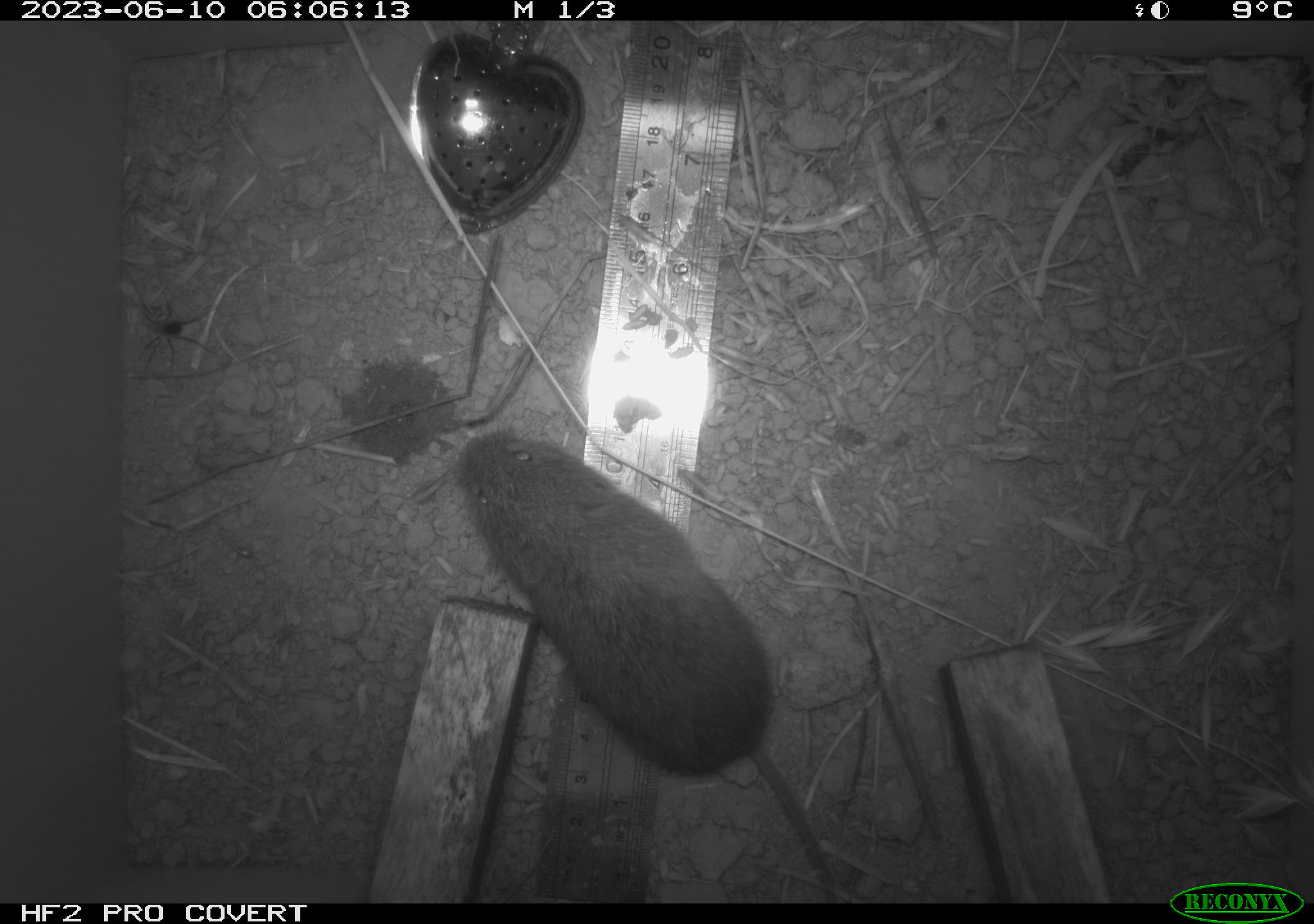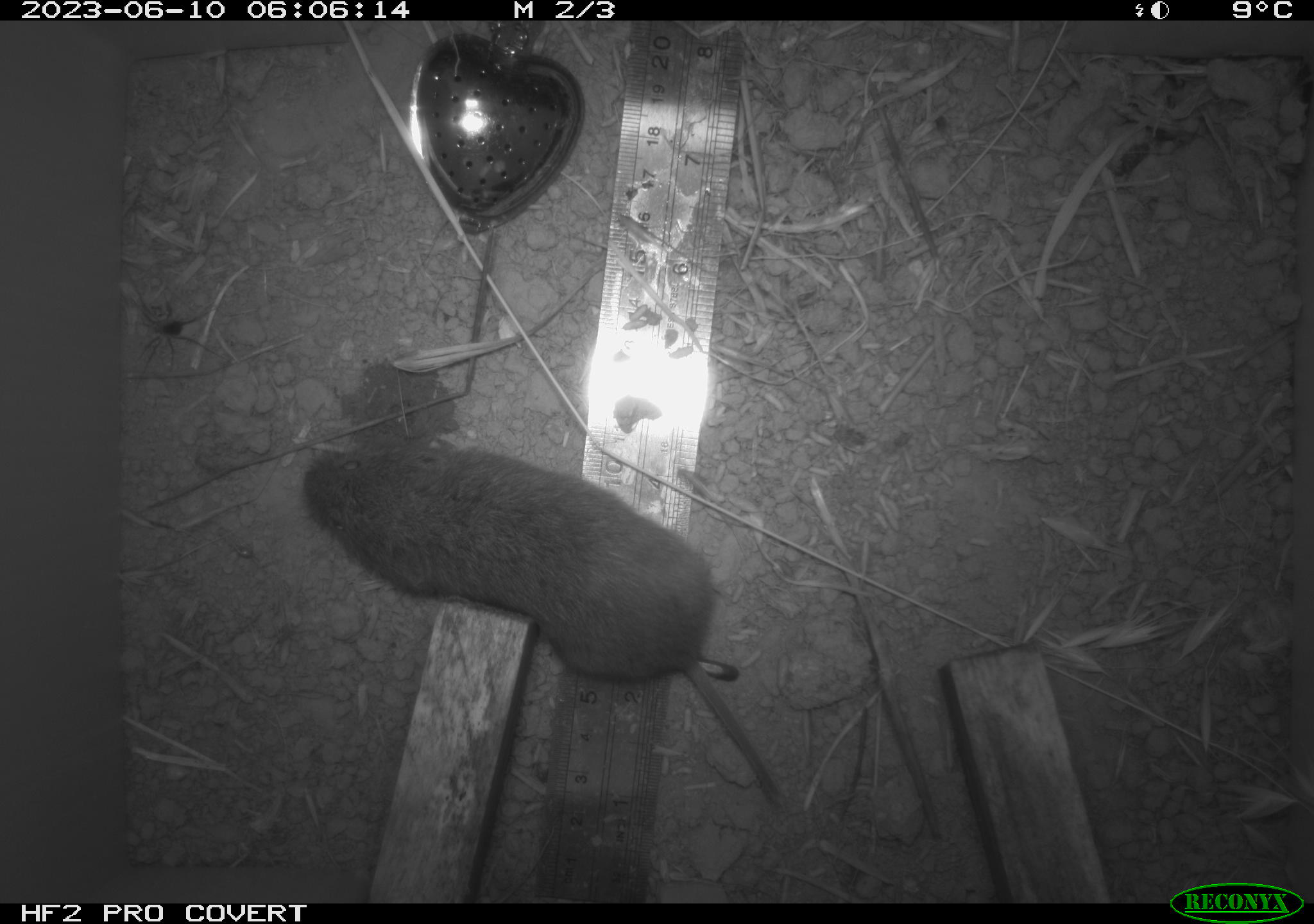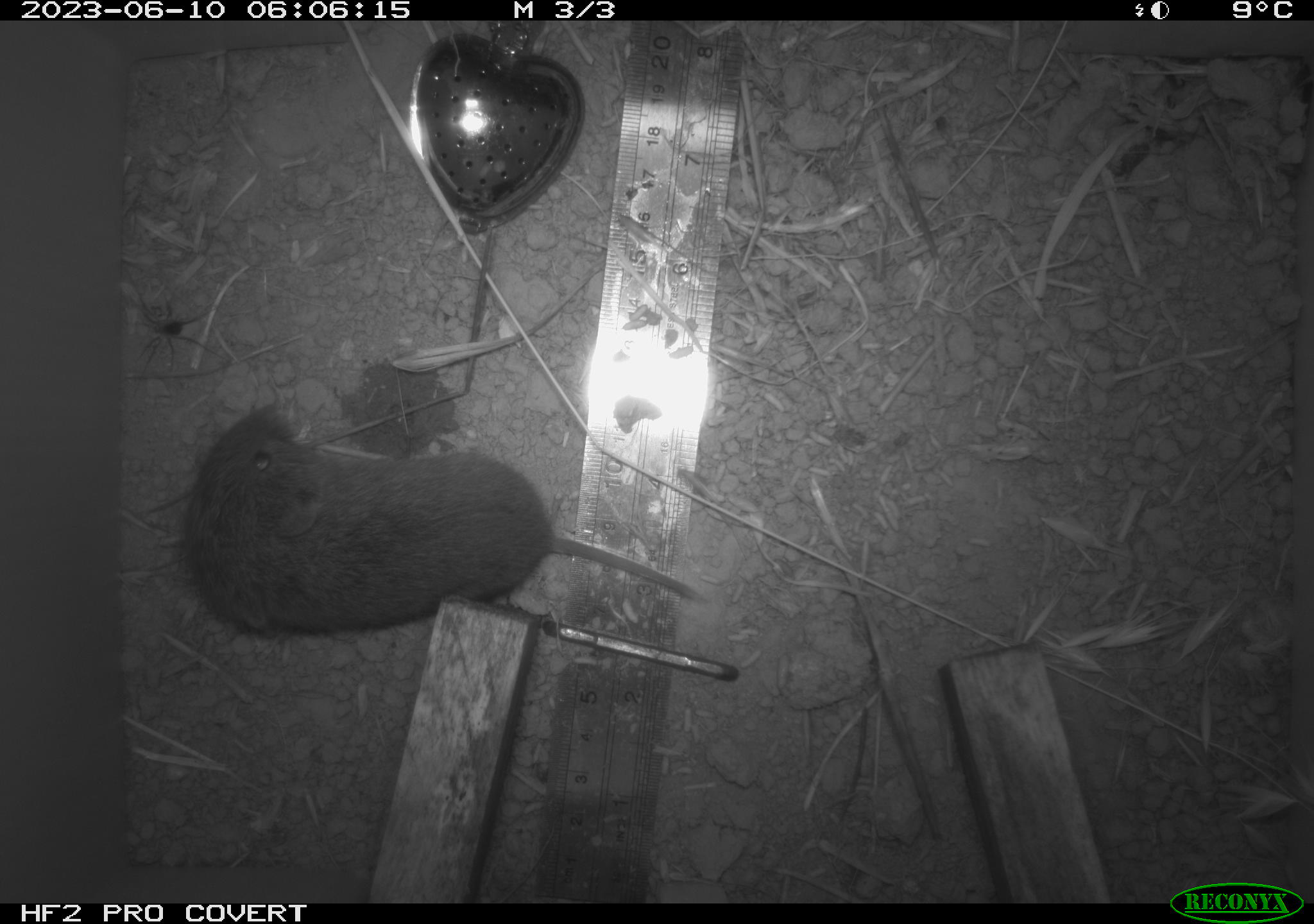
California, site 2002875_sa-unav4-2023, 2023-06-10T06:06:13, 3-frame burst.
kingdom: Animalia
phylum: Chordata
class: Mammalia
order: Rodentia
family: Cricetidae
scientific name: Arvicolinae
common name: voles, lemmings, and muskrats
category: arvicolinae subfamily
Arvicolinae subfamily (voles, lemmings, and muskrats) (Arvicolinae).